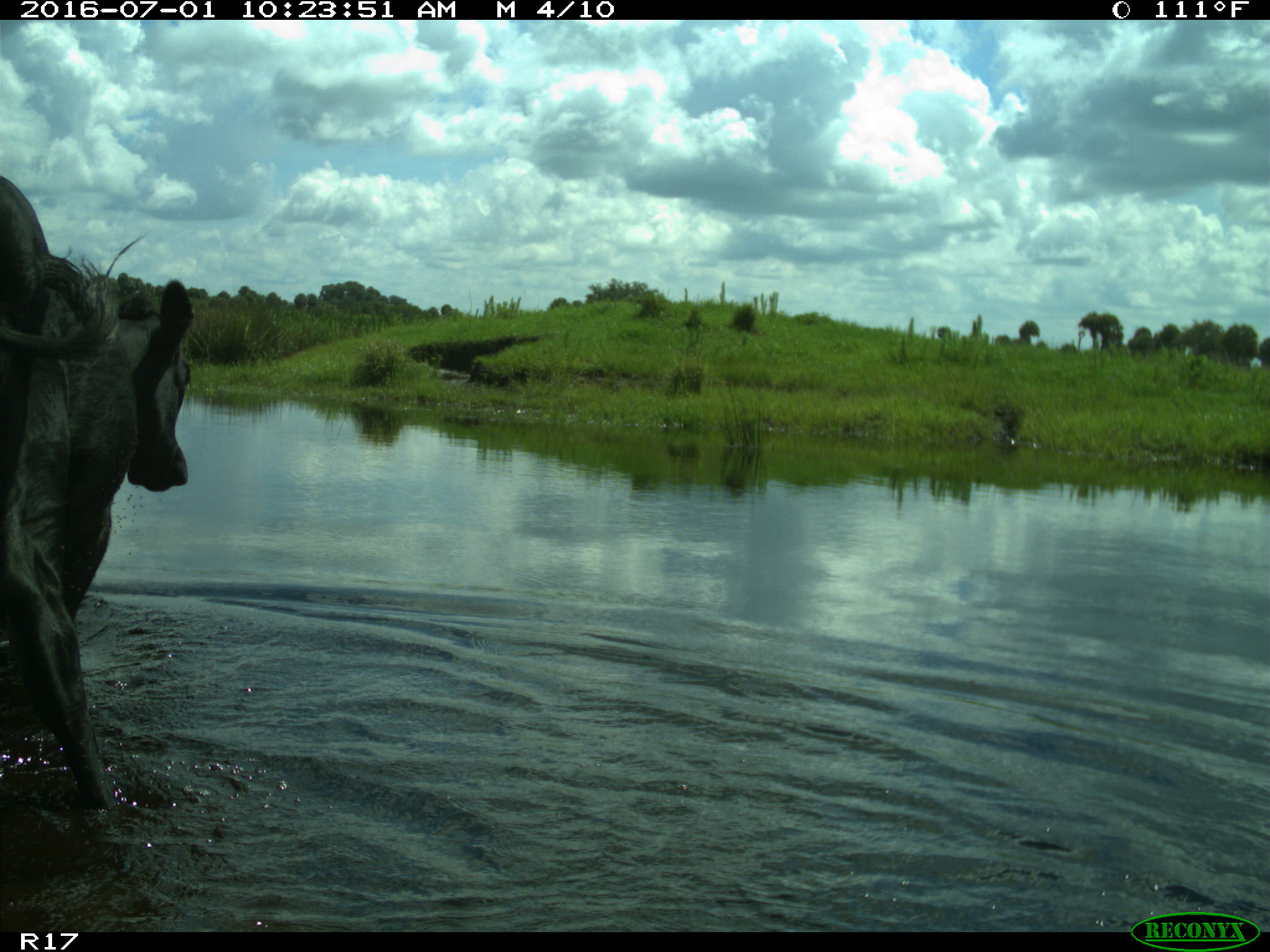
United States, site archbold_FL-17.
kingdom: Animalia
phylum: Chordata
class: Mammalia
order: Artiodactyla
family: Bovidae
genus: Bos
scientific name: Bos taurus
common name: domestic cow